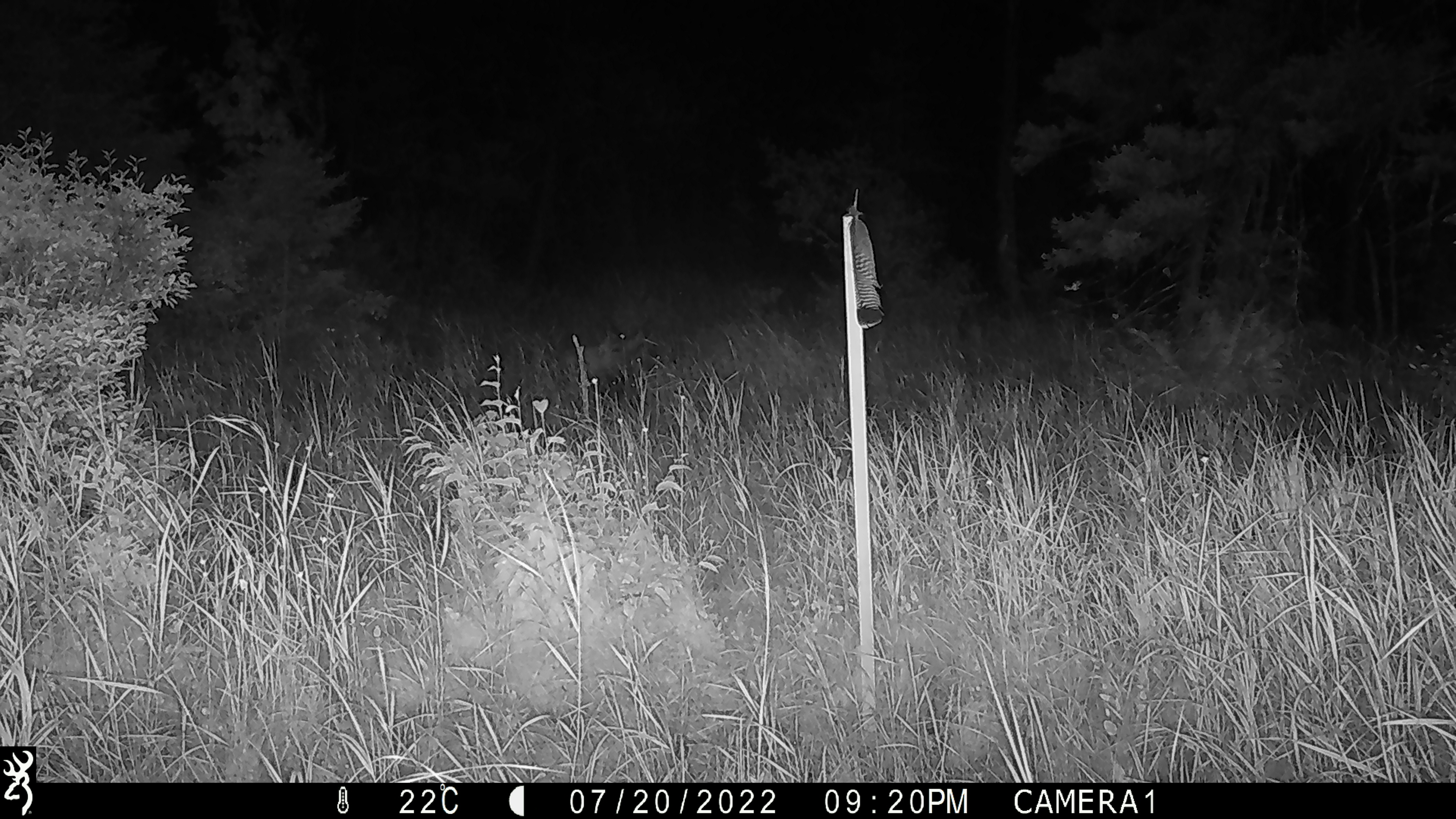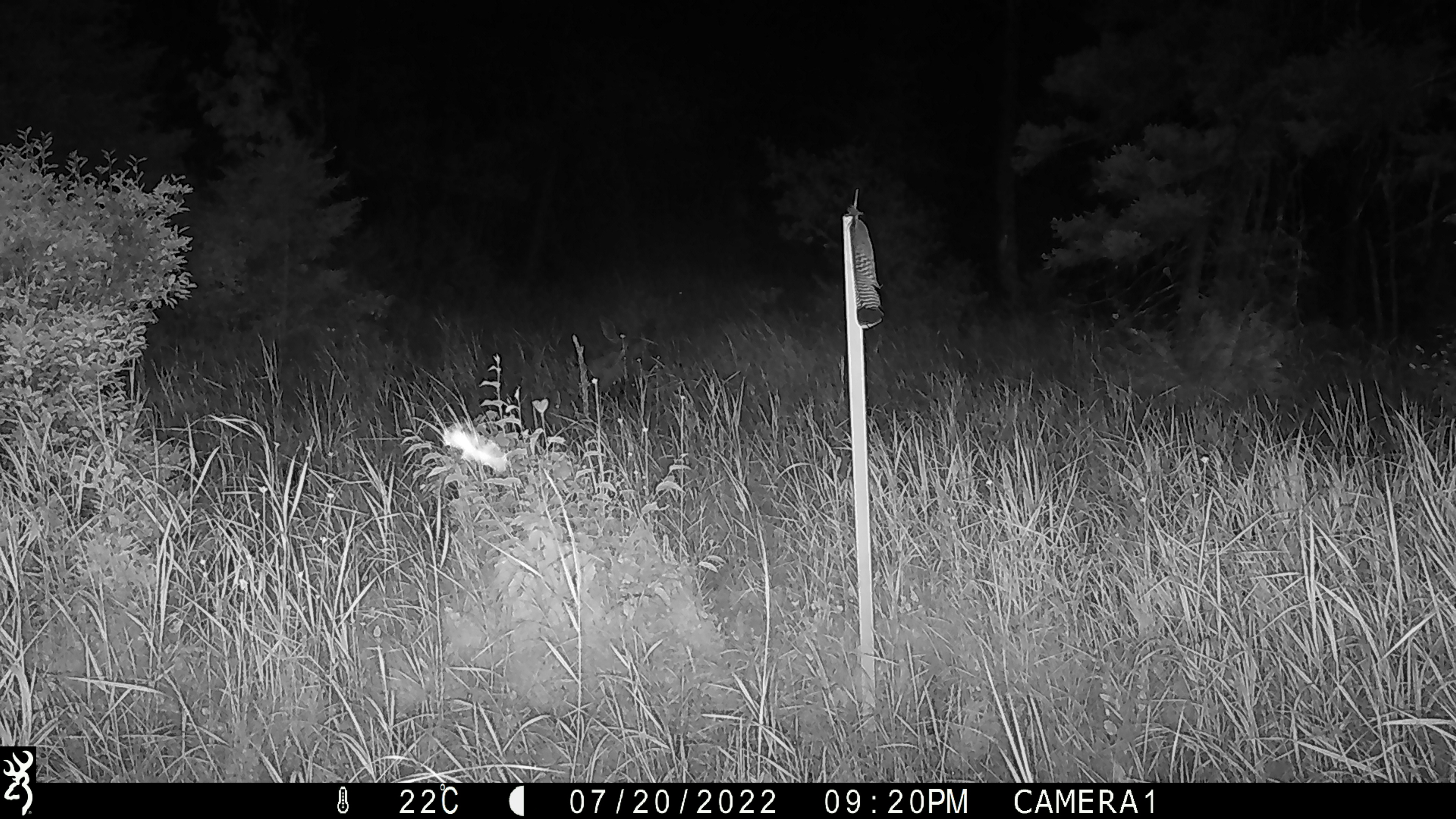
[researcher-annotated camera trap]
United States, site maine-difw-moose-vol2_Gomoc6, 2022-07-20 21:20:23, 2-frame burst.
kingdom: Animalia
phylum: Chordata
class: Mammalia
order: Artiodactyla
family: Cervidae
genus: Alces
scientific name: Alces alces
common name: moose